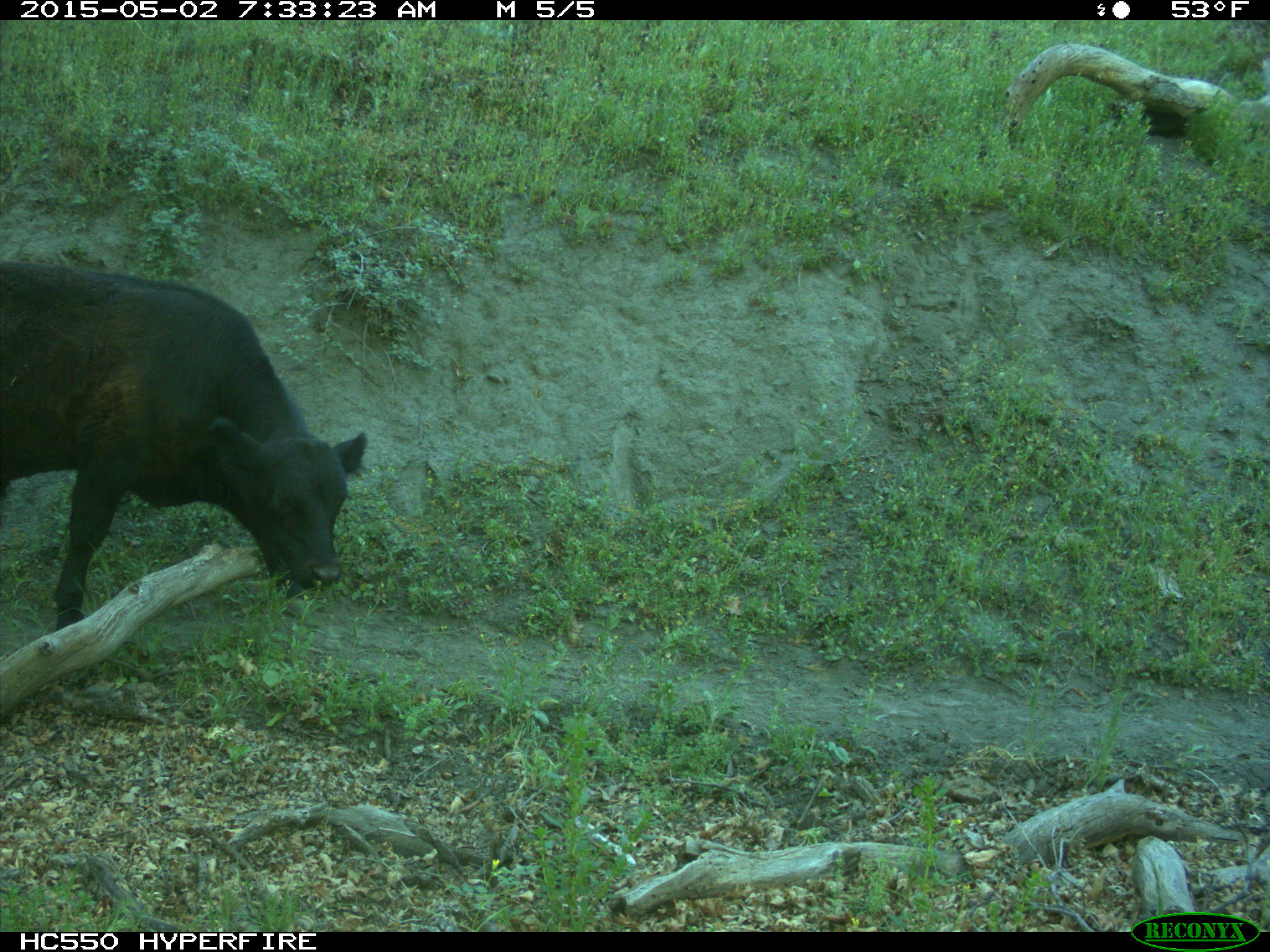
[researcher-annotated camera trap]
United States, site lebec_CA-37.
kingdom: Animalia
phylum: Chordata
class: Mammalia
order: Artiodactyla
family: Bovidae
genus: Bos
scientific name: Bos taurus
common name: domestic cow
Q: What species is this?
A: Bos taurus (domestic cow).